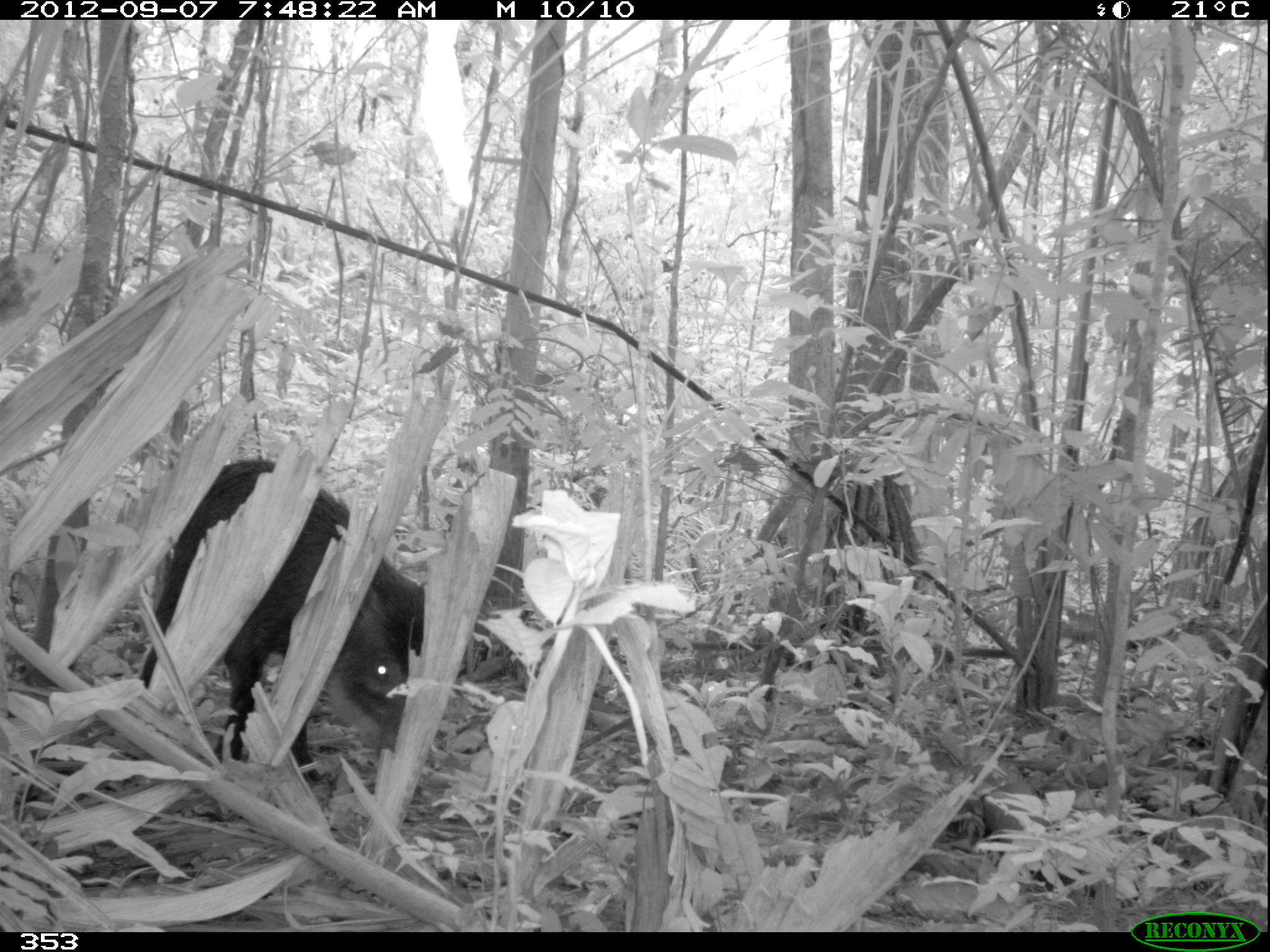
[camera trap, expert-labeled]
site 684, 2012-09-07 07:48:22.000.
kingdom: Animalia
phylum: Chordata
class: Mammalia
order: Artiodactyla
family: Tayassuidae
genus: Tayassu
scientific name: Tayassu pecari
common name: white-lipped peccary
Tayassu pecari (white-lipped peccary).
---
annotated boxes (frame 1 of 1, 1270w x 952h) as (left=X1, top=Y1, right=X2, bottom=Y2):
tayassu pecari: (left=139, top=459, right=423, bottom=783)